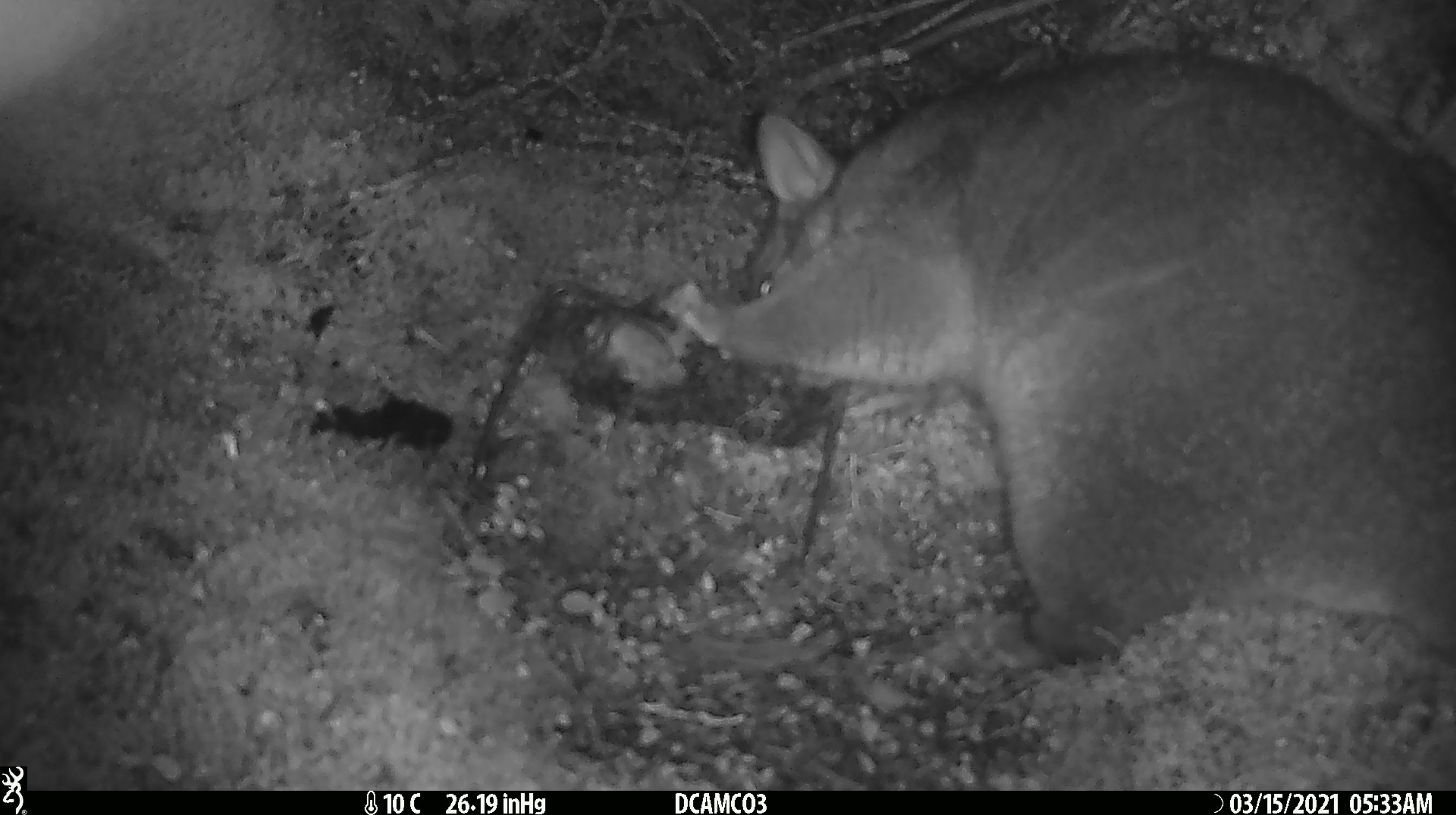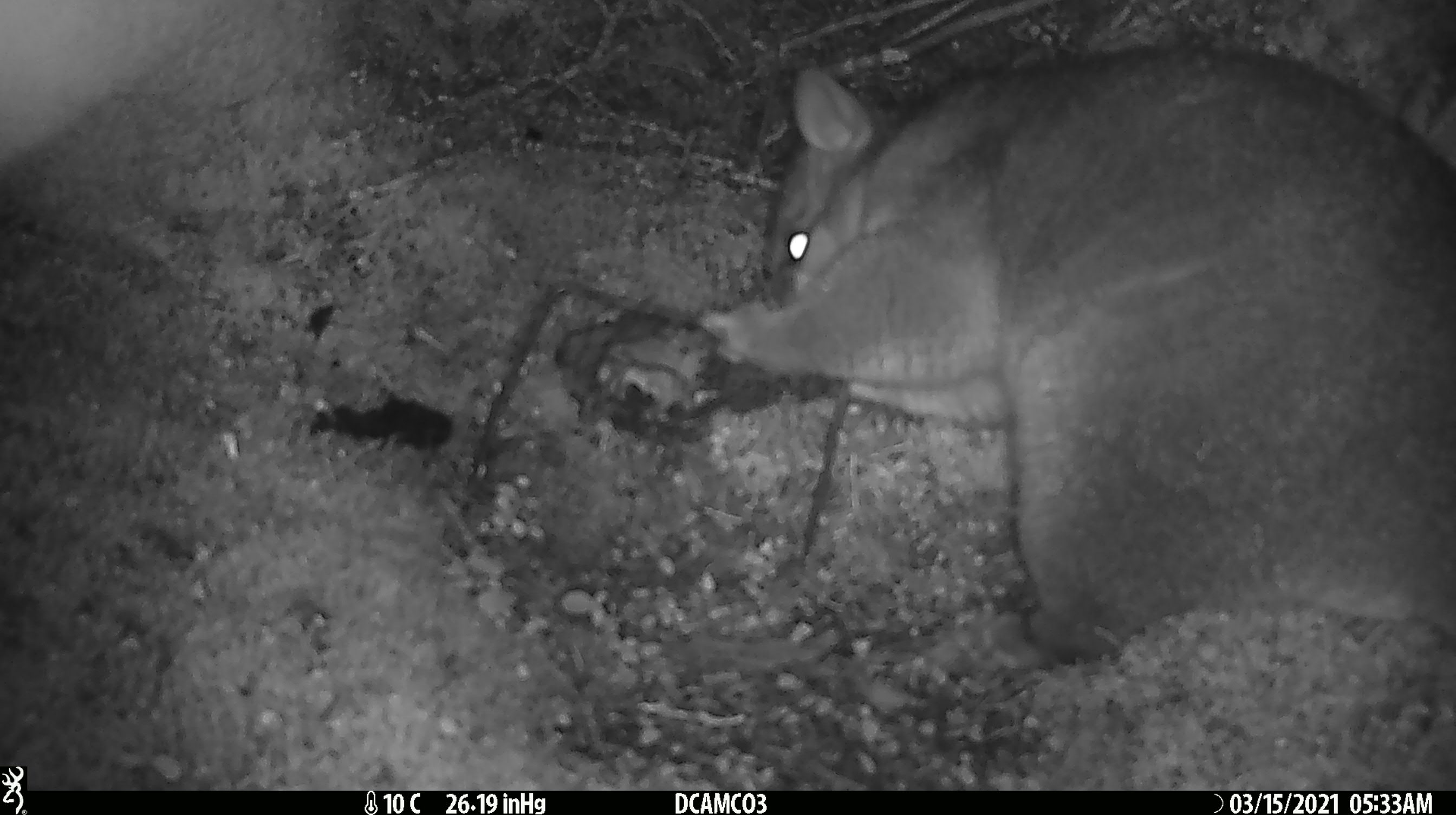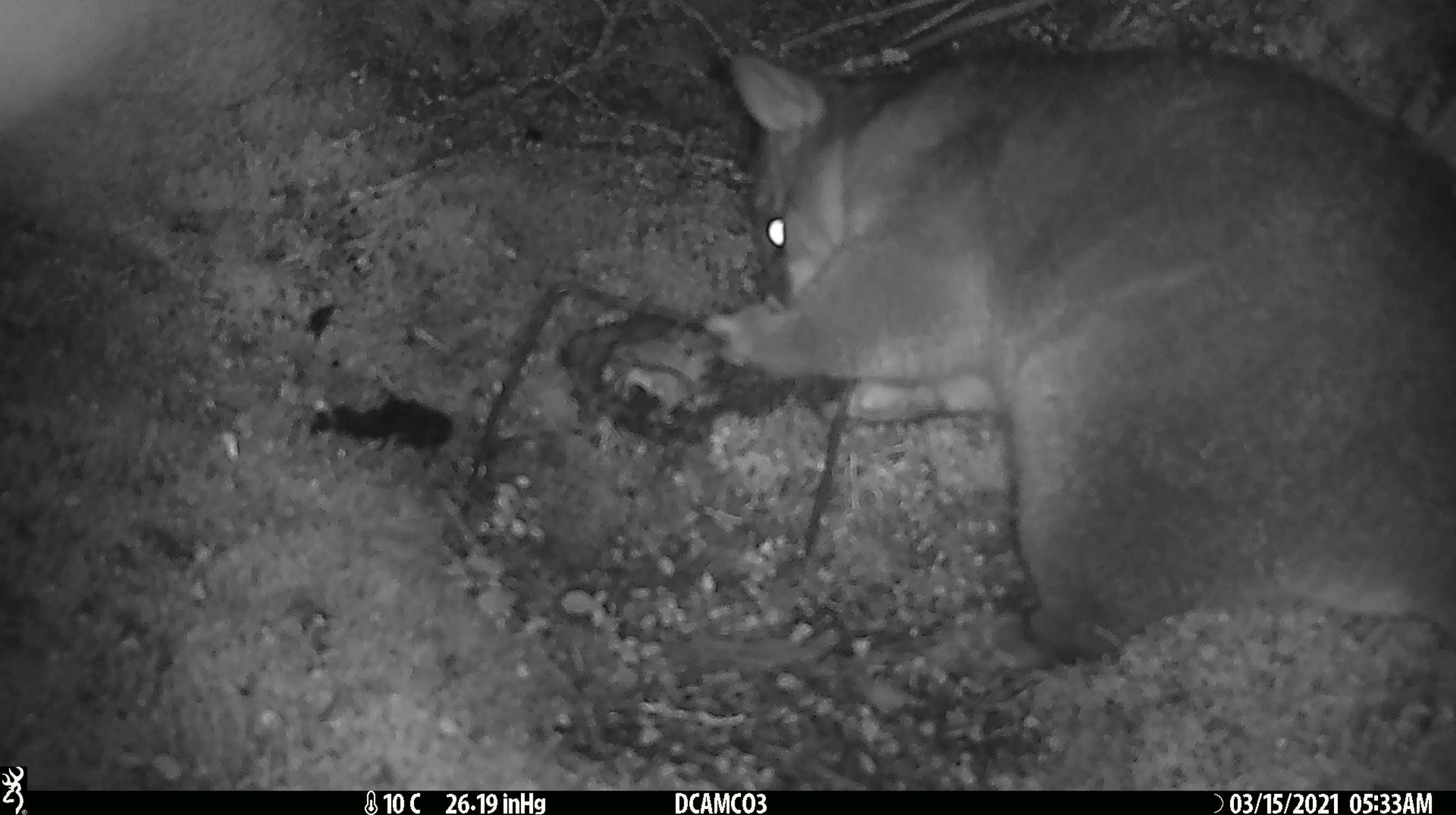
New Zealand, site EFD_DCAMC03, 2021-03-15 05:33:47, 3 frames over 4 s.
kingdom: Animalia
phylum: Chordata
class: Mammalia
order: Diprotodontia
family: Phalangeridae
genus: Trichosurus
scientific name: Trichosurus vulpecula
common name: common brushtail possum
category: possum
Possum (common brushtail possum) (Trichosurus vulpecula).